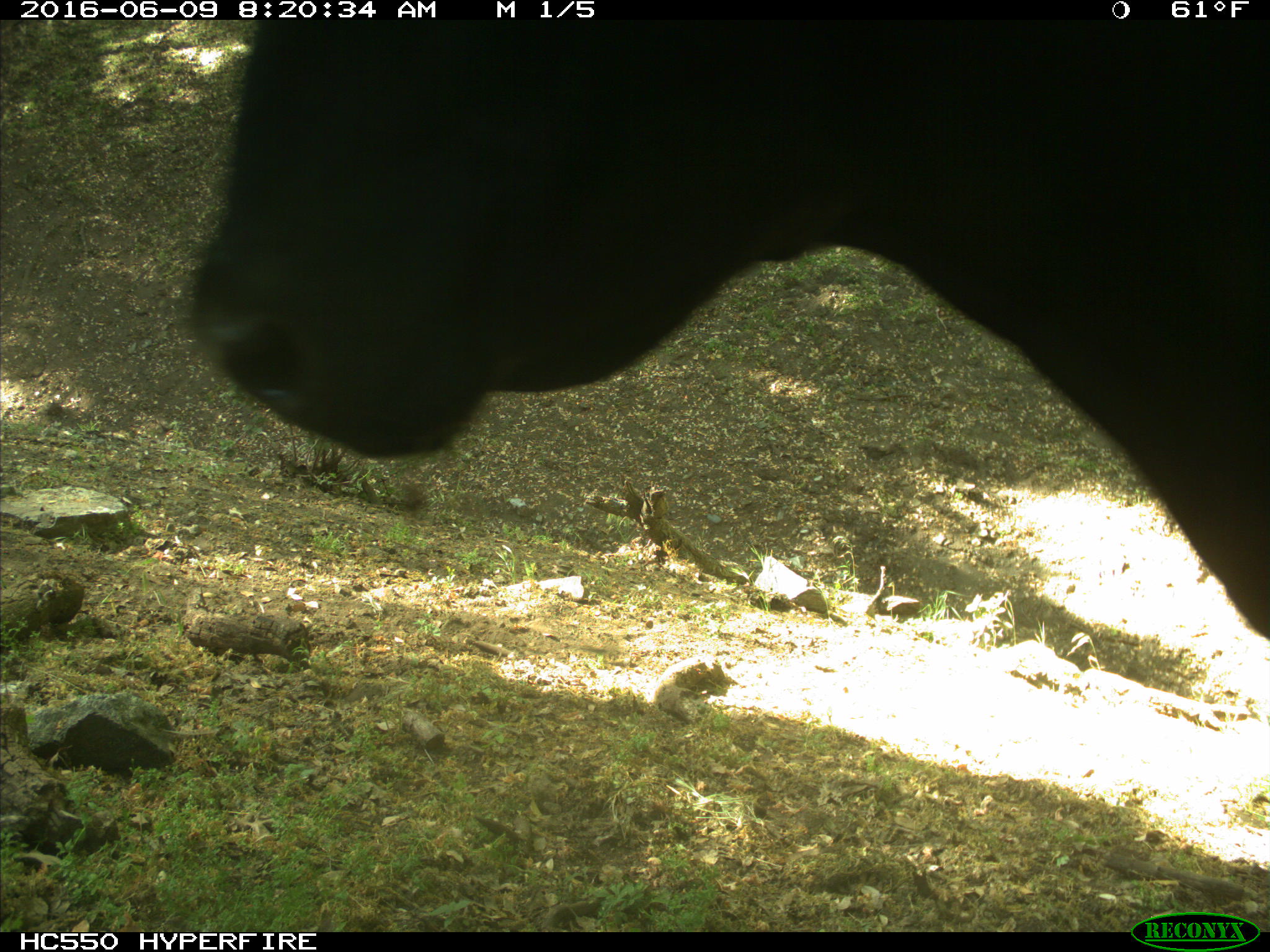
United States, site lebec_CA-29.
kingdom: Animalia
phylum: Chordata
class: Mammalia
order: Artiodactyla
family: Bovidae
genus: Bos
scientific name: Bos taurus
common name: domestic cow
Bos taurus (domestic cow).